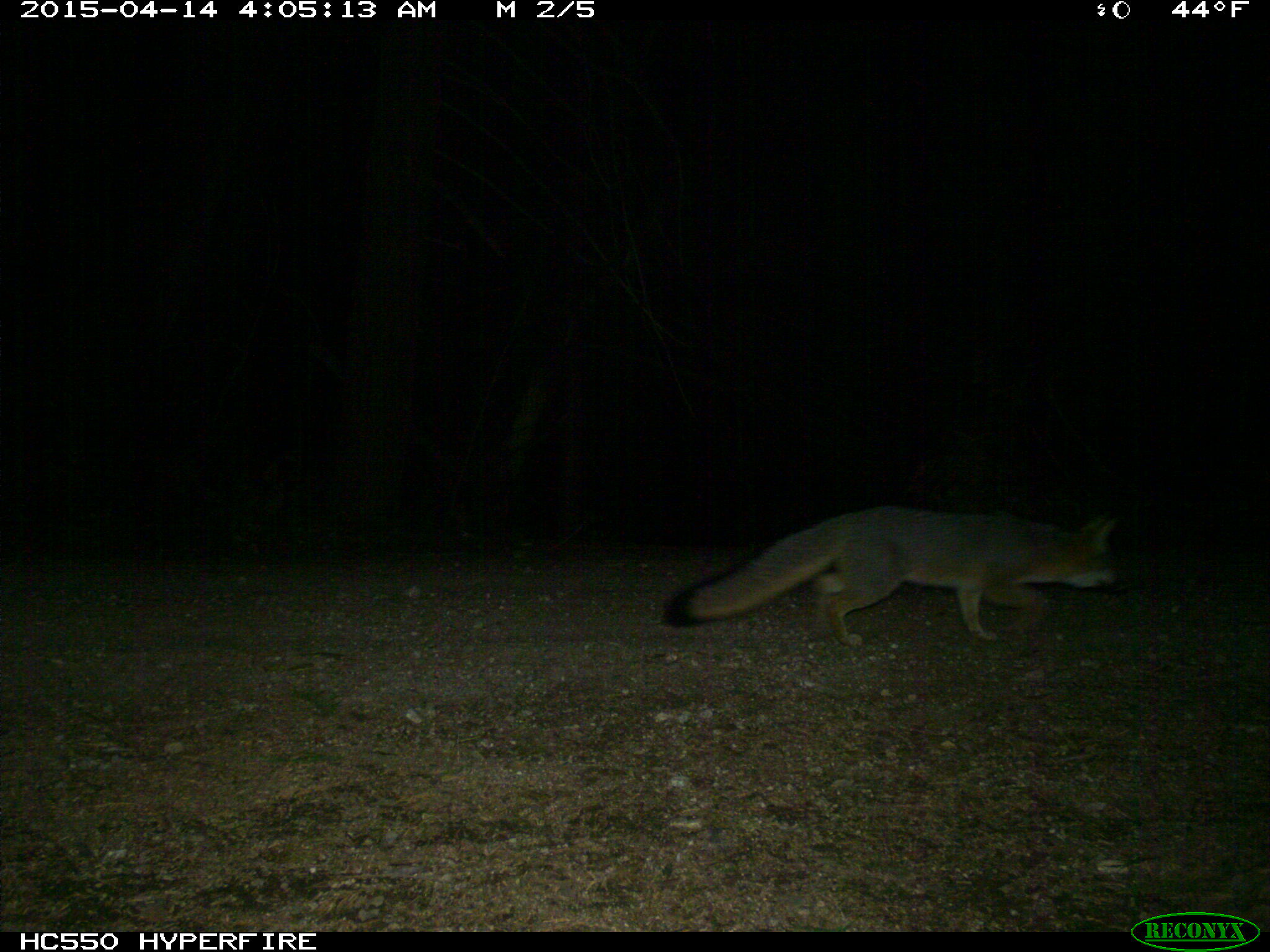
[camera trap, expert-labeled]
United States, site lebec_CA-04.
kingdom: Animalia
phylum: Chordata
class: Mammalia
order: Carnivora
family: Canidae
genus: Urocyon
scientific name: Urocyon cinereoargenteus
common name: gray fox